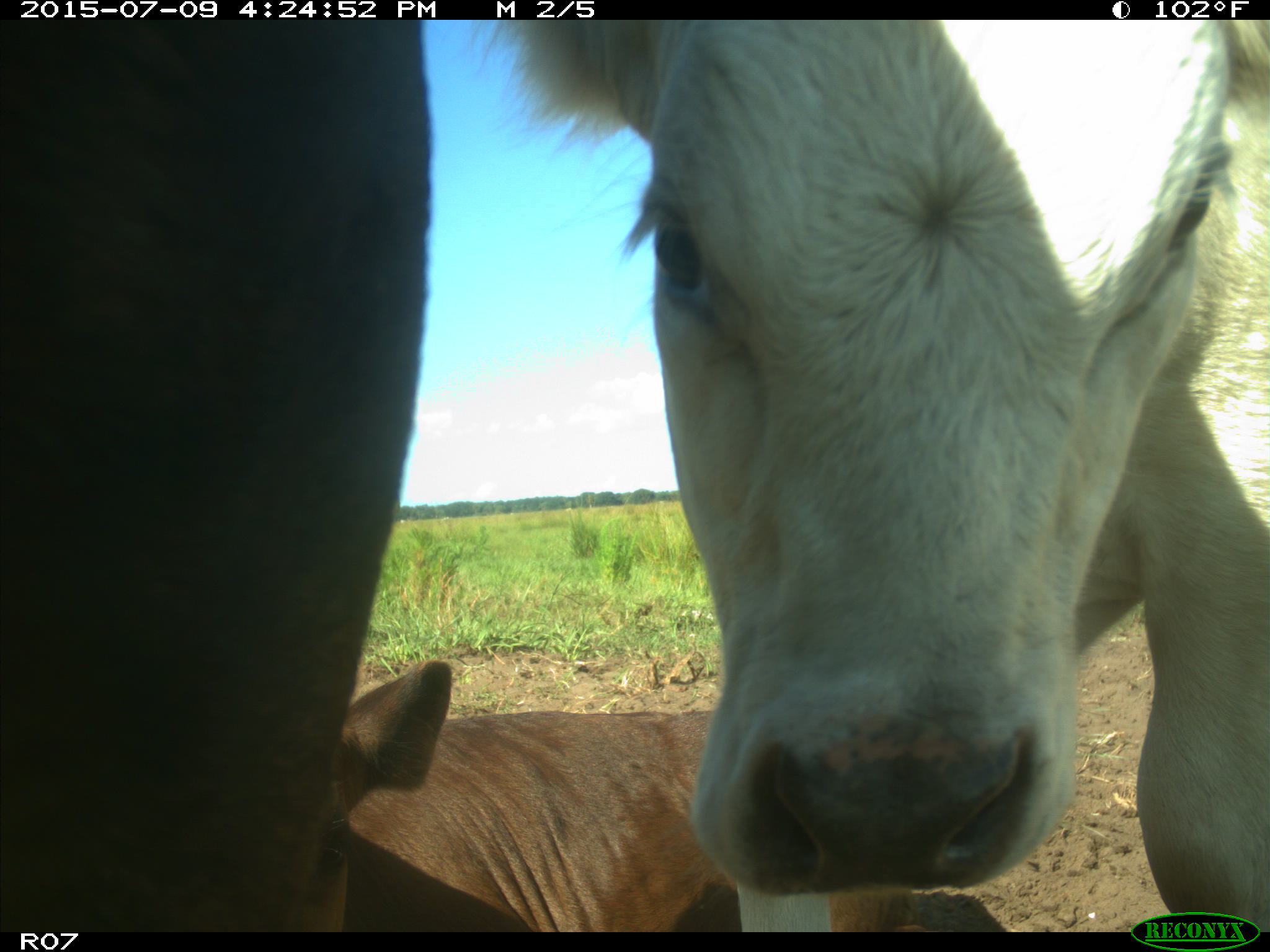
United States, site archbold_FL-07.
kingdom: Animalia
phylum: Chordata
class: Mammalia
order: Artiodactyla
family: Bovidae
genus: Bos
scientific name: Bos taurus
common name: domestic cow